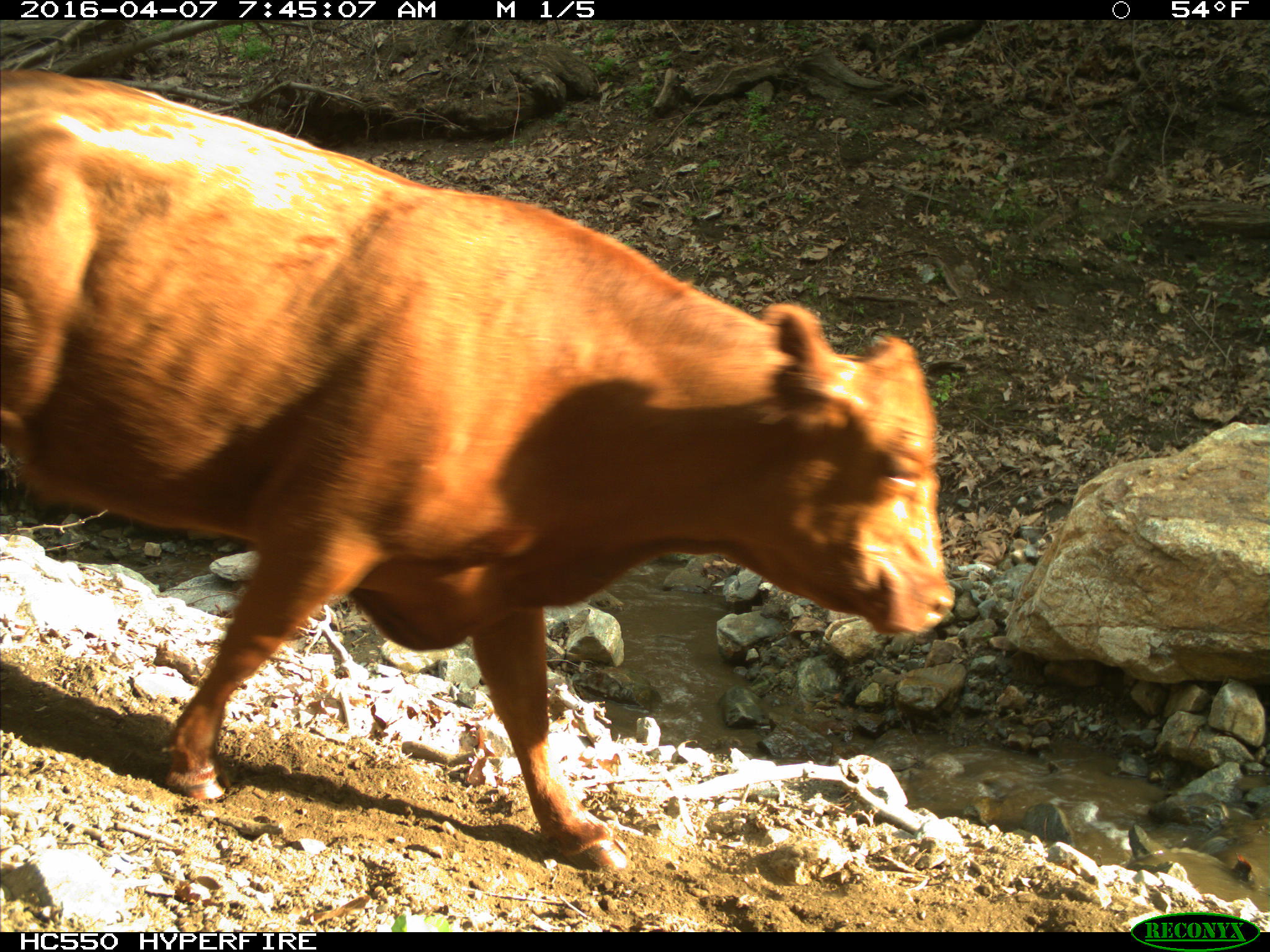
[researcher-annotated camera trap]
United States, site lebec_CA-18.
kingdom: Animalia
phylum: Chordata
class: Mammalia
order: Artiodactyla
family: Bovidae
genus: Bos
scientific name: Bos taurus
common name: domestic cow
Bos taurus (domestic cow).